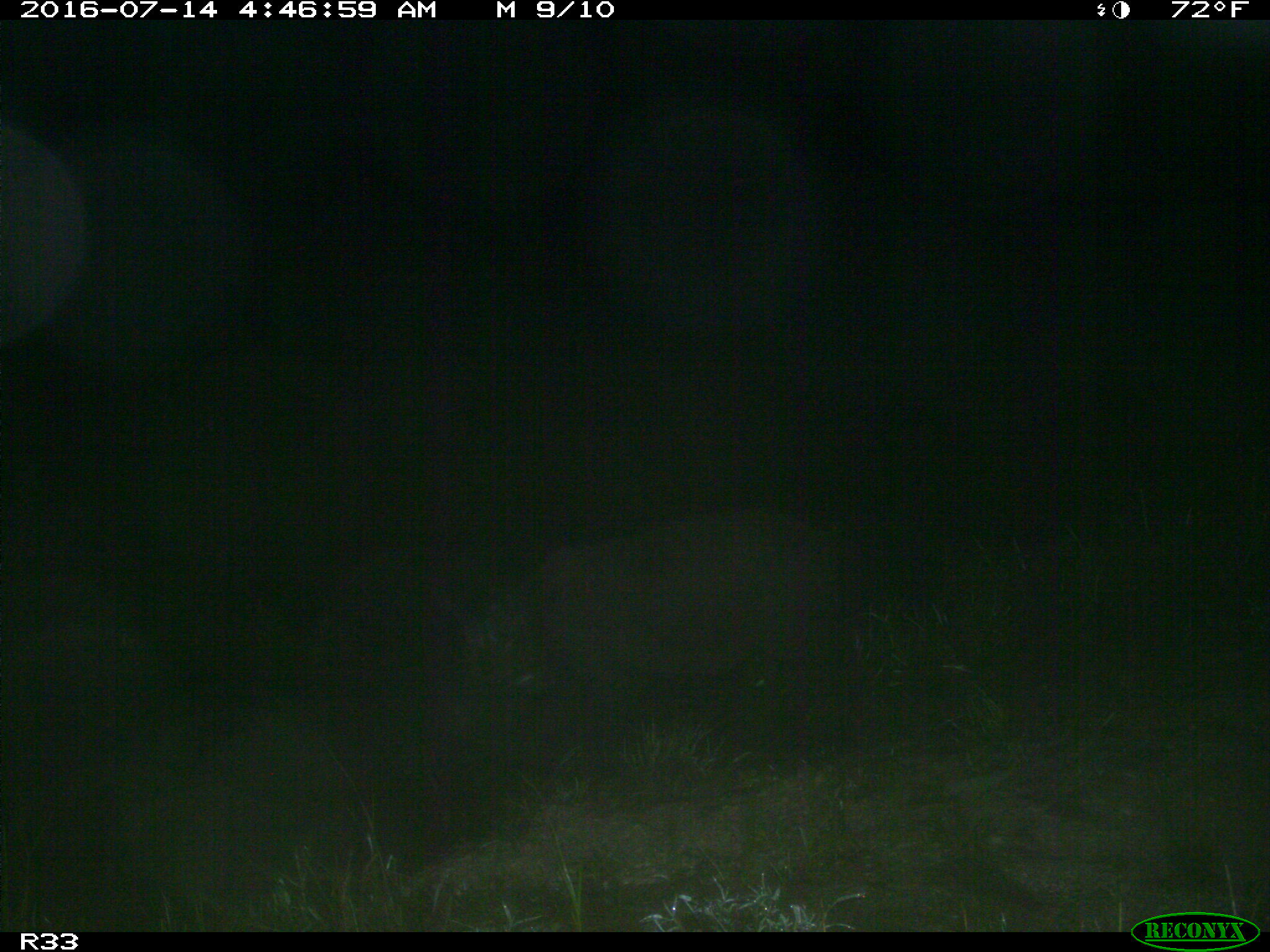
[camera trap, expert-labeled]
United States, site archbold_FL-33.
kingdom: Animalia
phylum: Chordata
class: Mammalia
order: Artiodactyla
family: Suidae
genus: Sus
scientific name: Sus scrofa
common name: wild boar